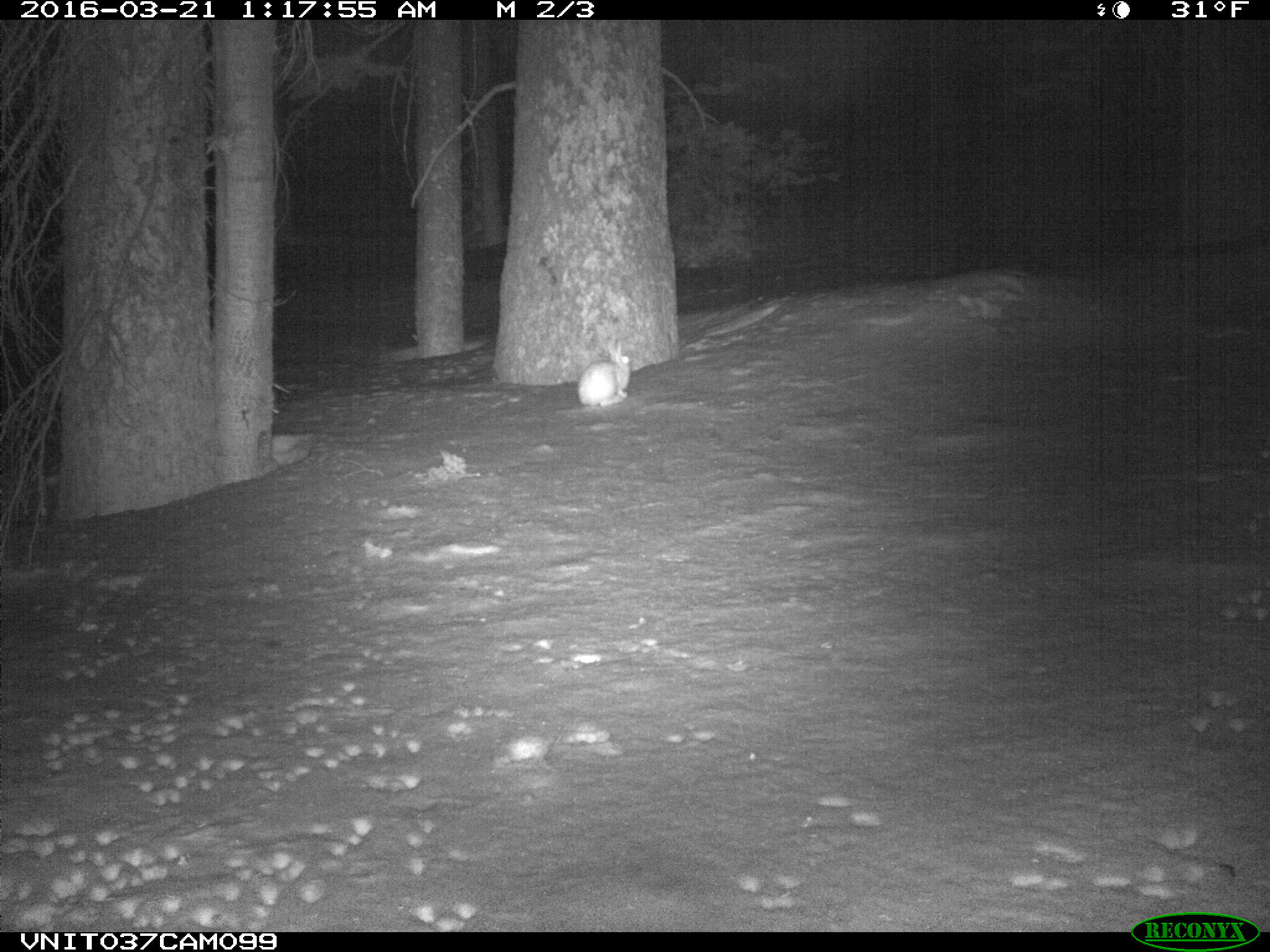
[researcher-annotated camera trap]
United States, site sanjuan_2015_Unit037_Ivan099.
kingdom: Animalia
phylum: Chordata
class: Mammalia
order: Lagomorpha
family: Leporidae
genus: Lepus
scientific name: Lepus americanus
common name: snowshoe hare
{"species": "Lepus americanus (snowshoe hare)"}